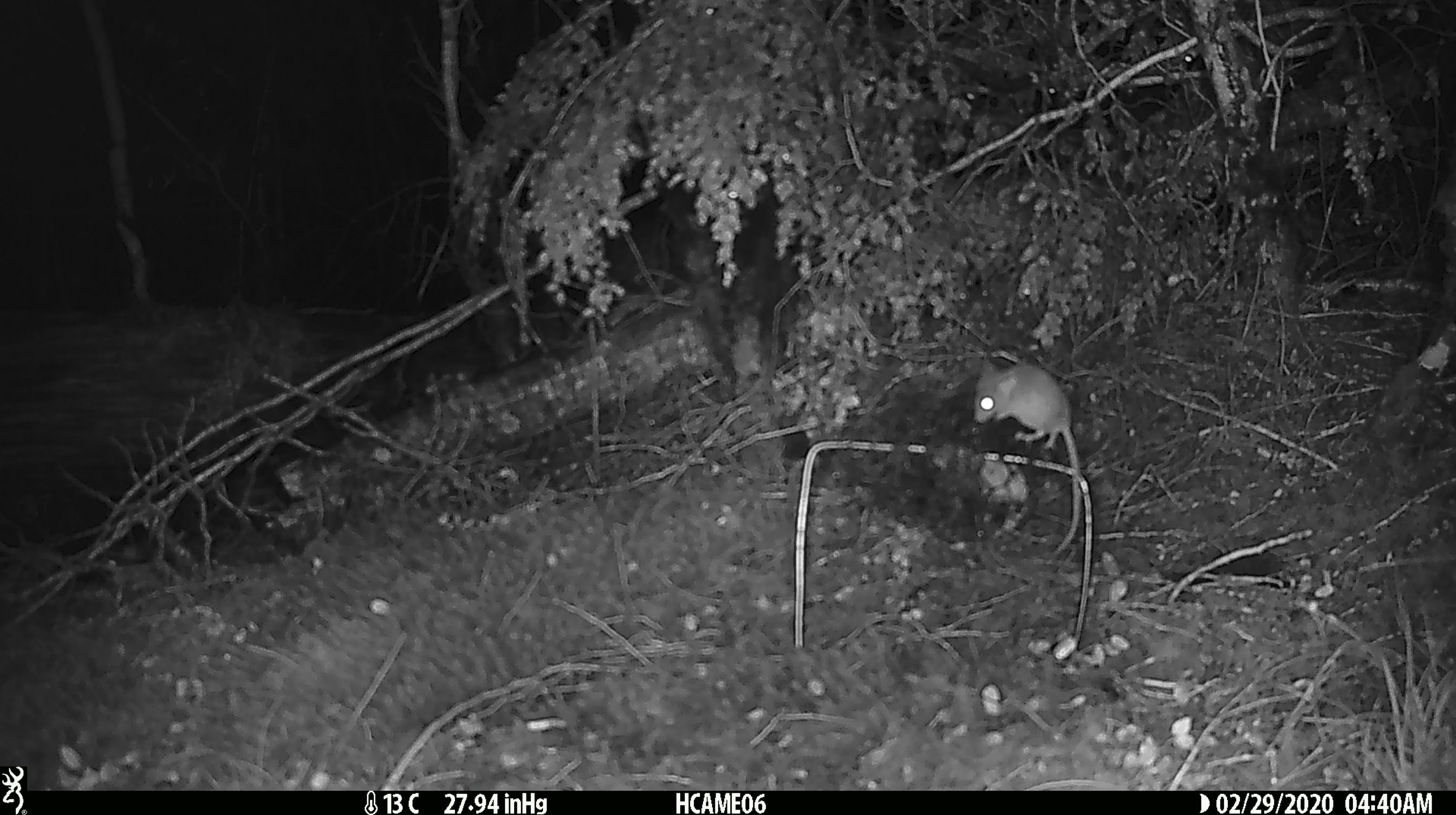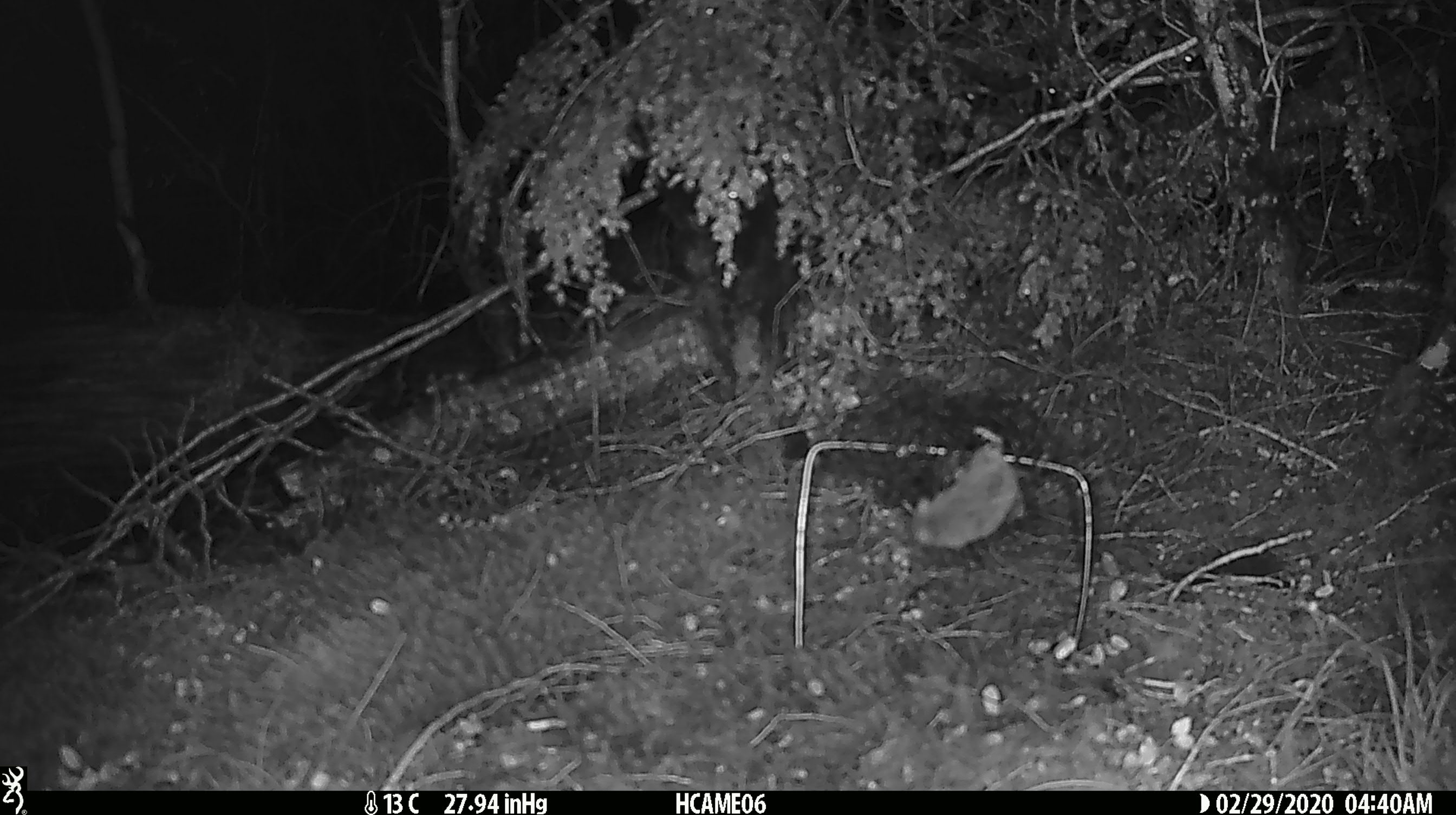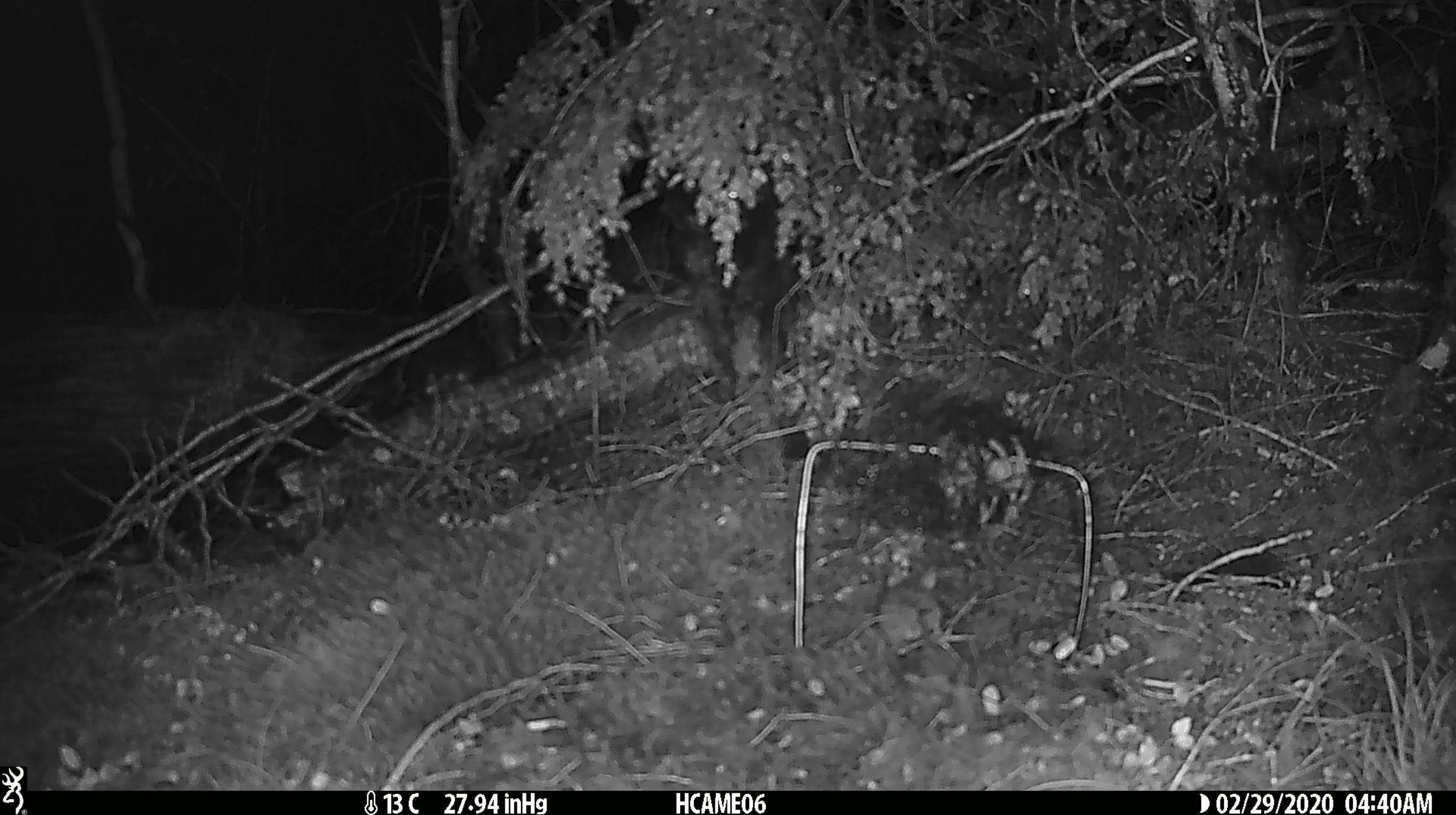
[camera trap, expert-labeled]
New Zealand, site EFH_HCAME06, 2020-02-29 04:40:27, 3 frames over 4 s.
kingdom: Animalia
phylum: Chordata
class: Mammalia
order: Rodentia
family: Muridae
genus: Mus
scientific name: Mus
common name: mouse